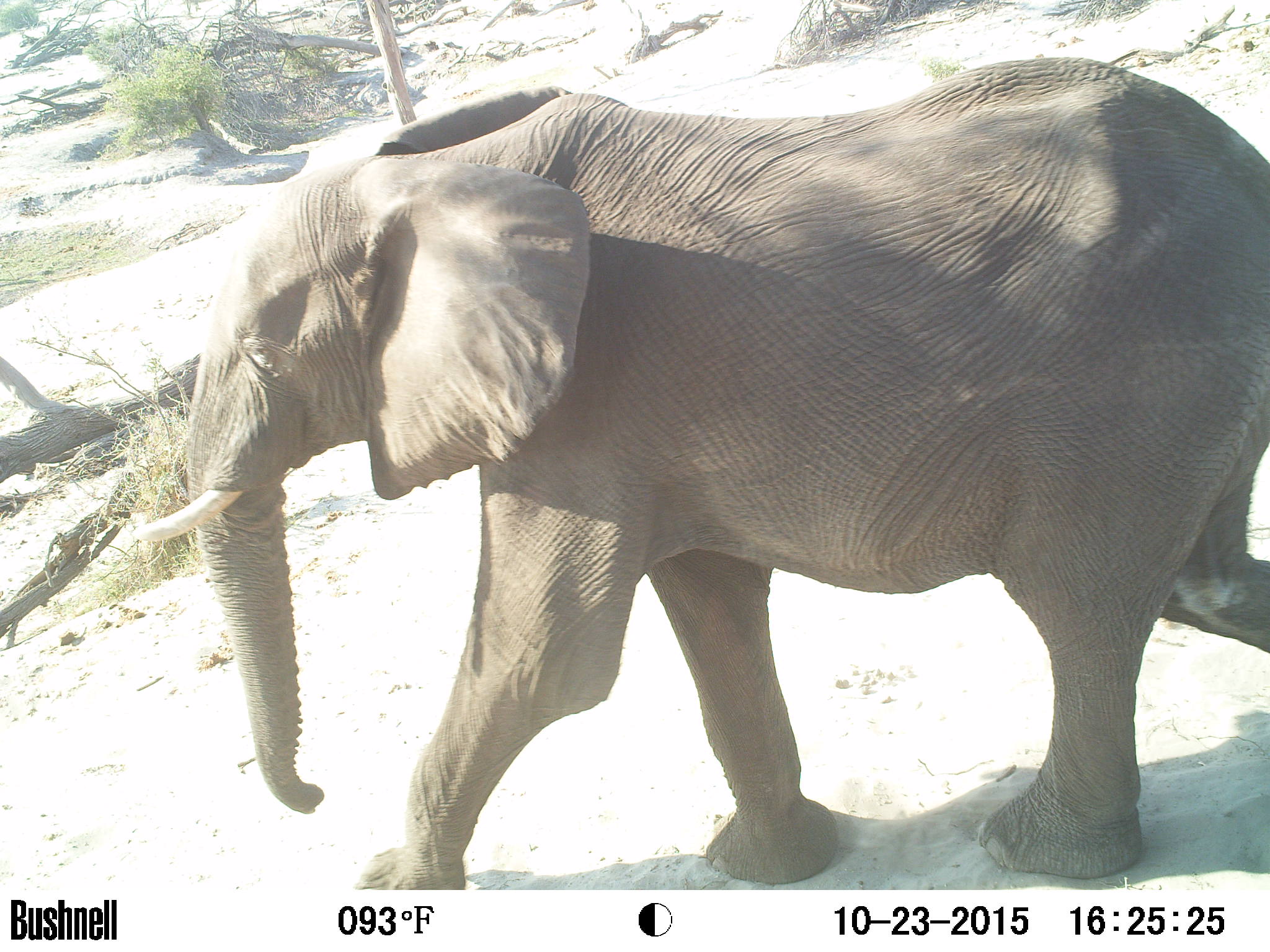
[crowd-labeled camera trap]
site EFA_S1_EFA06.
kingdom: Animalia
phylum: Chordata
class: Mammalia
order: Proboscidea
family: Elephantidae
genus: Loxodonta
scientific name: Loxodonta africana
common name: african bush elephant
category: elephant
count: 1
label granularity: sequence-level